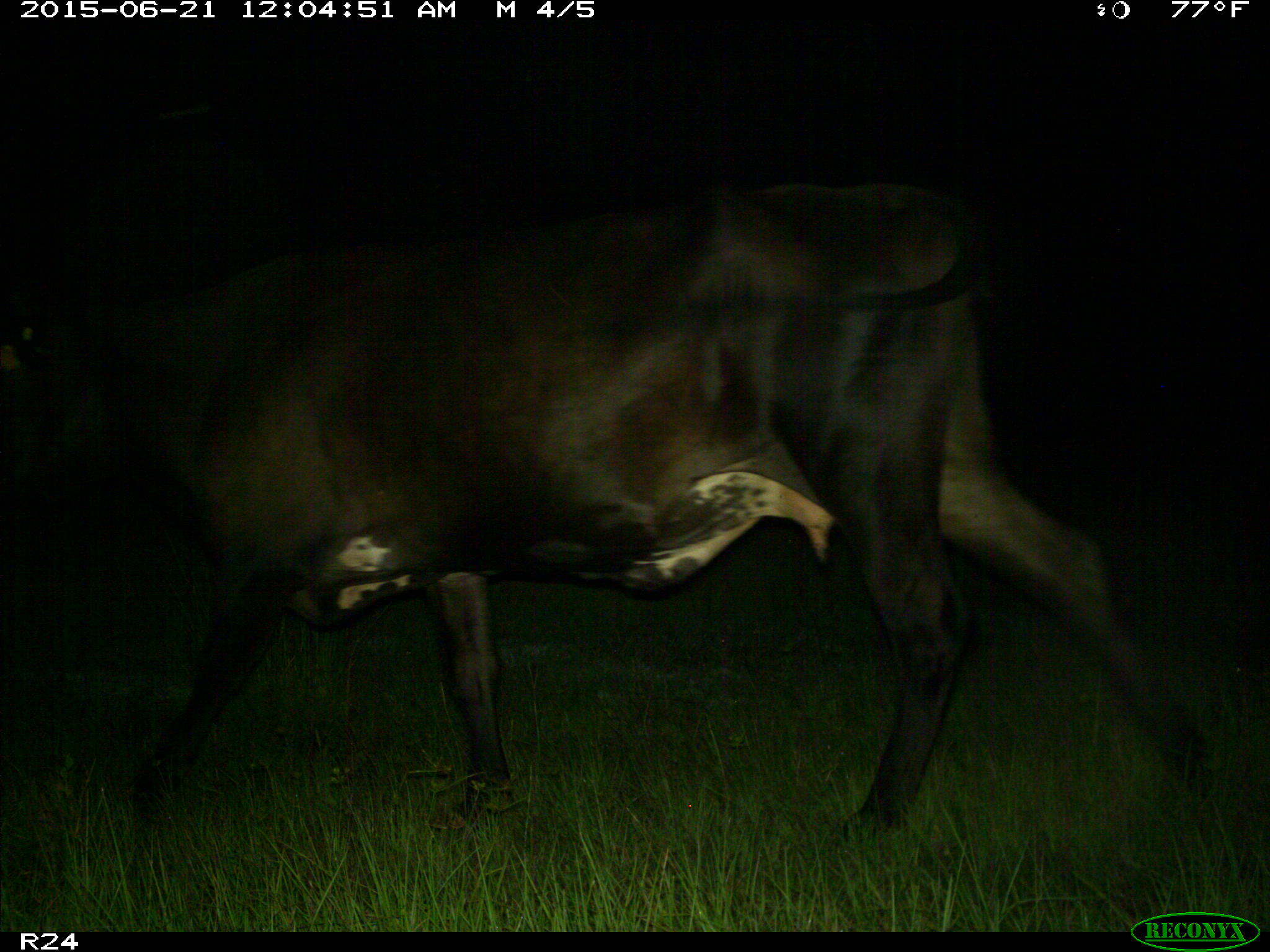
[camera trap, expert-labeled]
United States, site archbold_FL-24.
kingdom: Animalia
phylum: Chordata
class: Mammalia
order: Artiodactyla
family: Bovidae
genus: Bos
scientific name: Bos taurus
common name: domestic cow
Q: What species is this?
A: Bos taurus (domestic cow).